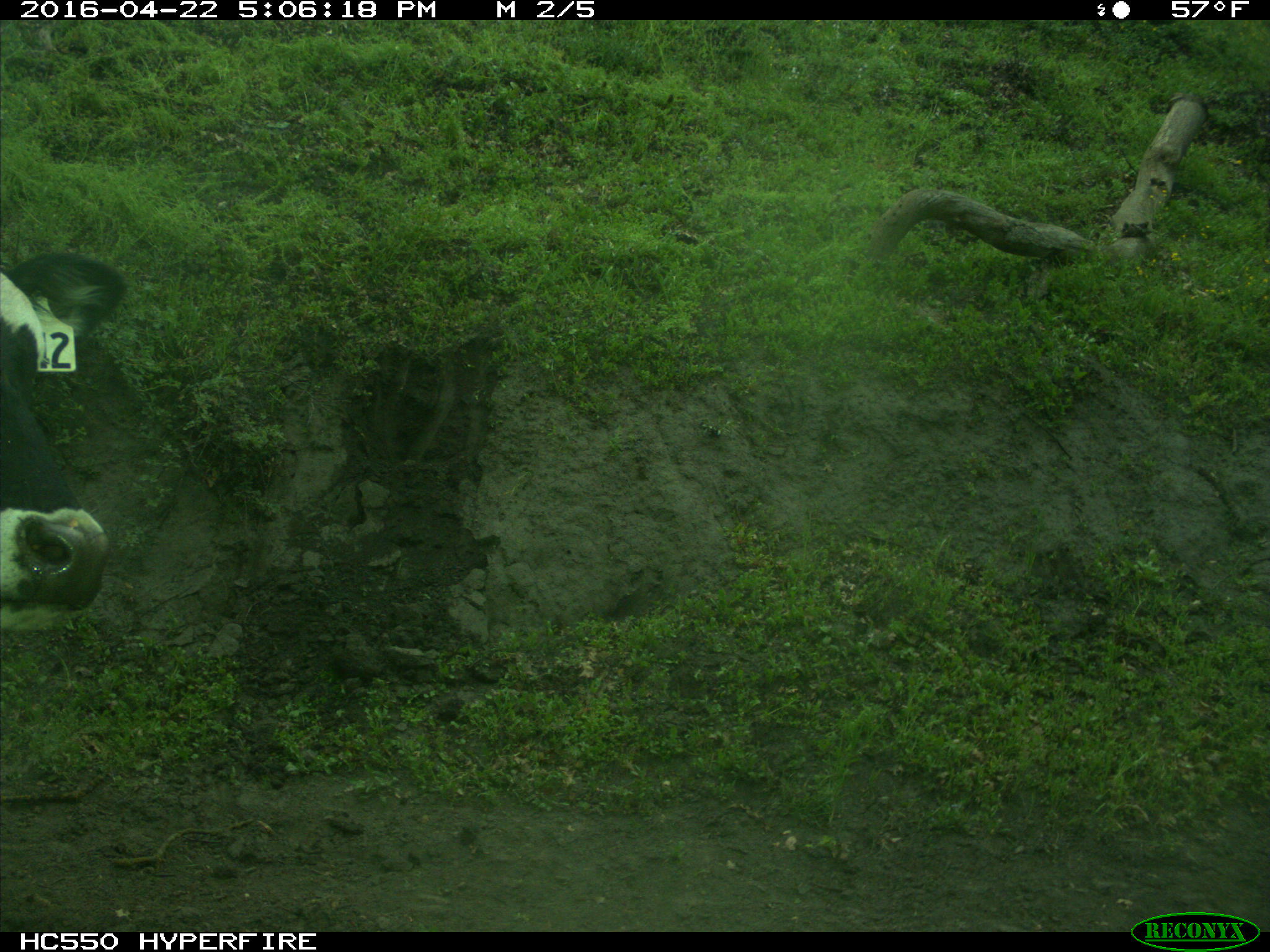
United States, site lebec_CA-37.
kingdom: Animalia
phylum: Chordata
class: Mammalia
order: Artiodactyla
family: Bovidae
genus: Bos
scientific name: Bos taurus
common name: domestic cow